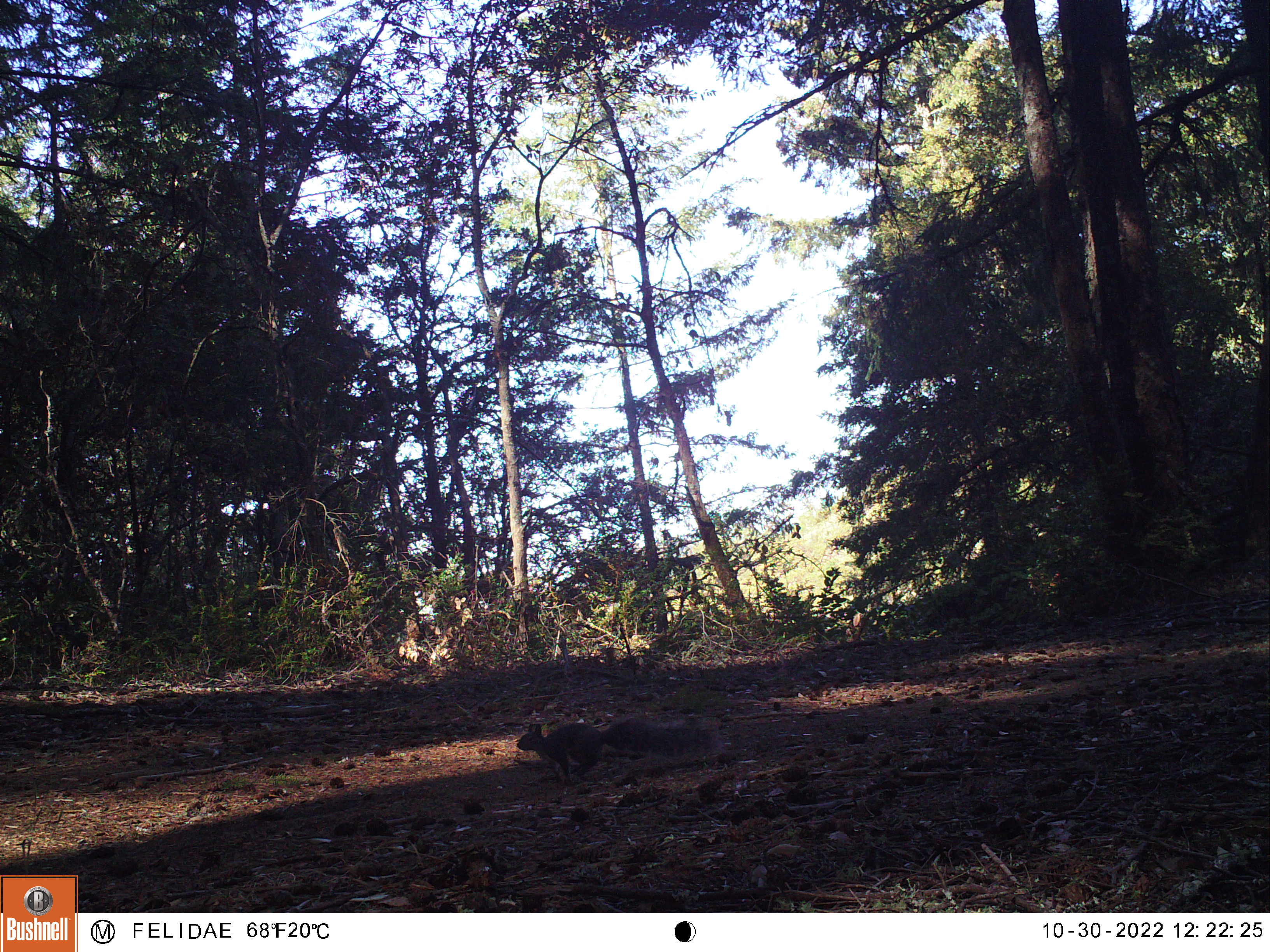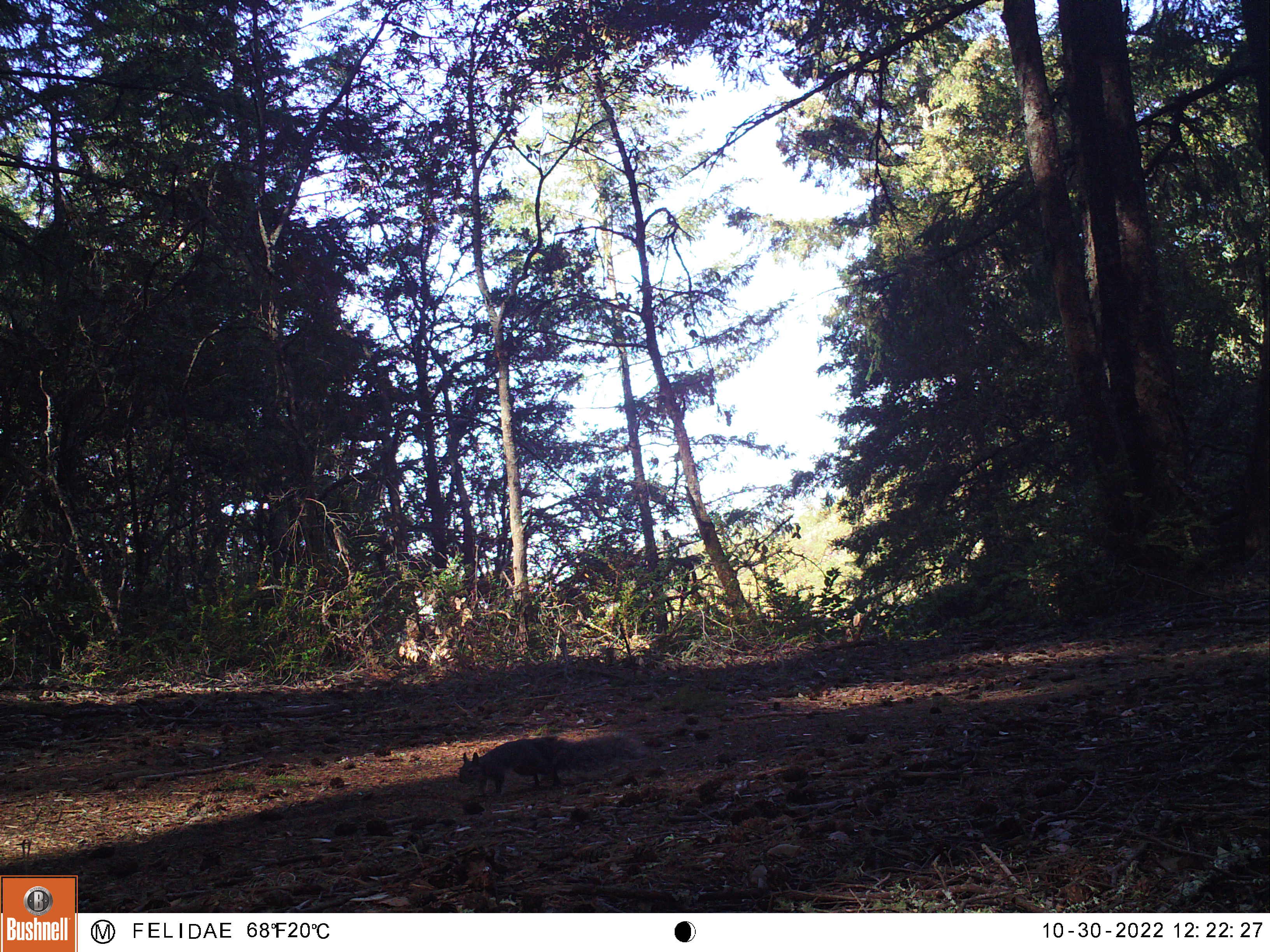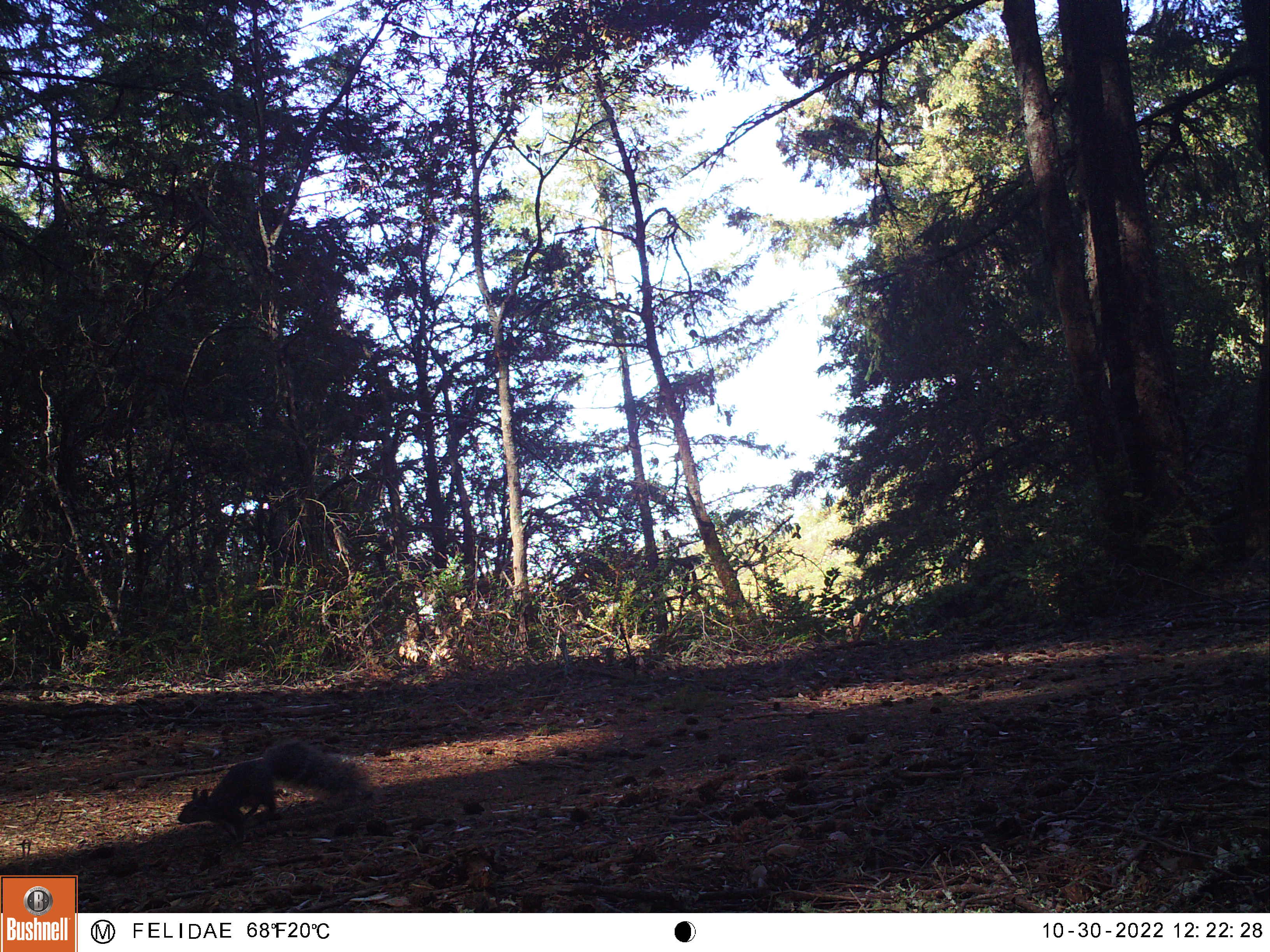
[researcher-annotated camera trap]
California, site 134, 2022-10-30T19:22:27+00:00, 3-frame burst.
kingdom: Animalia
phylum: Chordata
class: Mammalia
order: Rodentia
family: Sciuridae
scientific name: Sciuridae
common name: squirrel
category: unknown squirrel